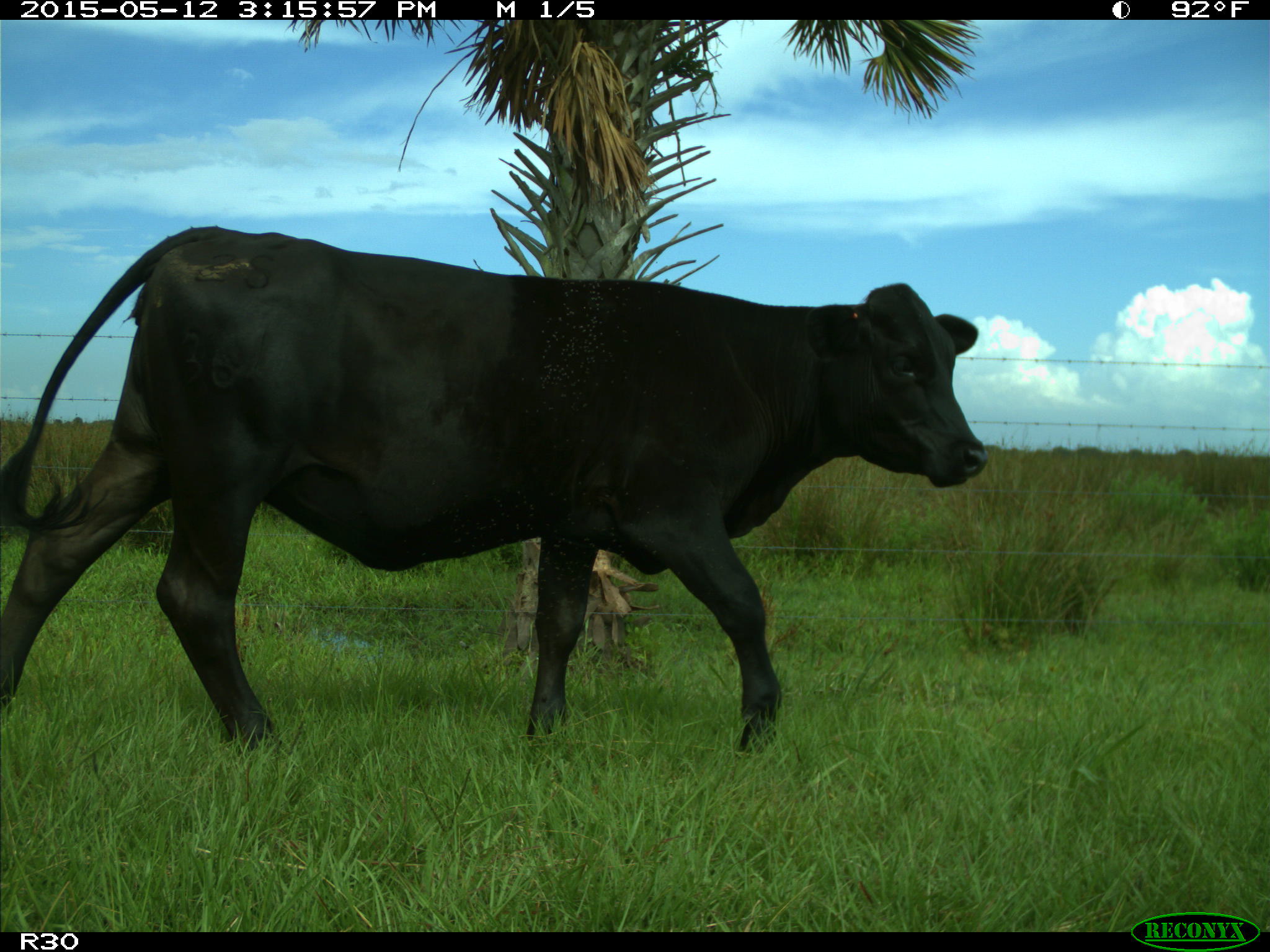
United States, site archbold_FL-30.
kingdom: Animalia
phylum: Chordata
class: Mammalia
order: Artiodactyla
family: Bovidae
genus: Bos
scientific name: Bos taurus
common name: domestic cow